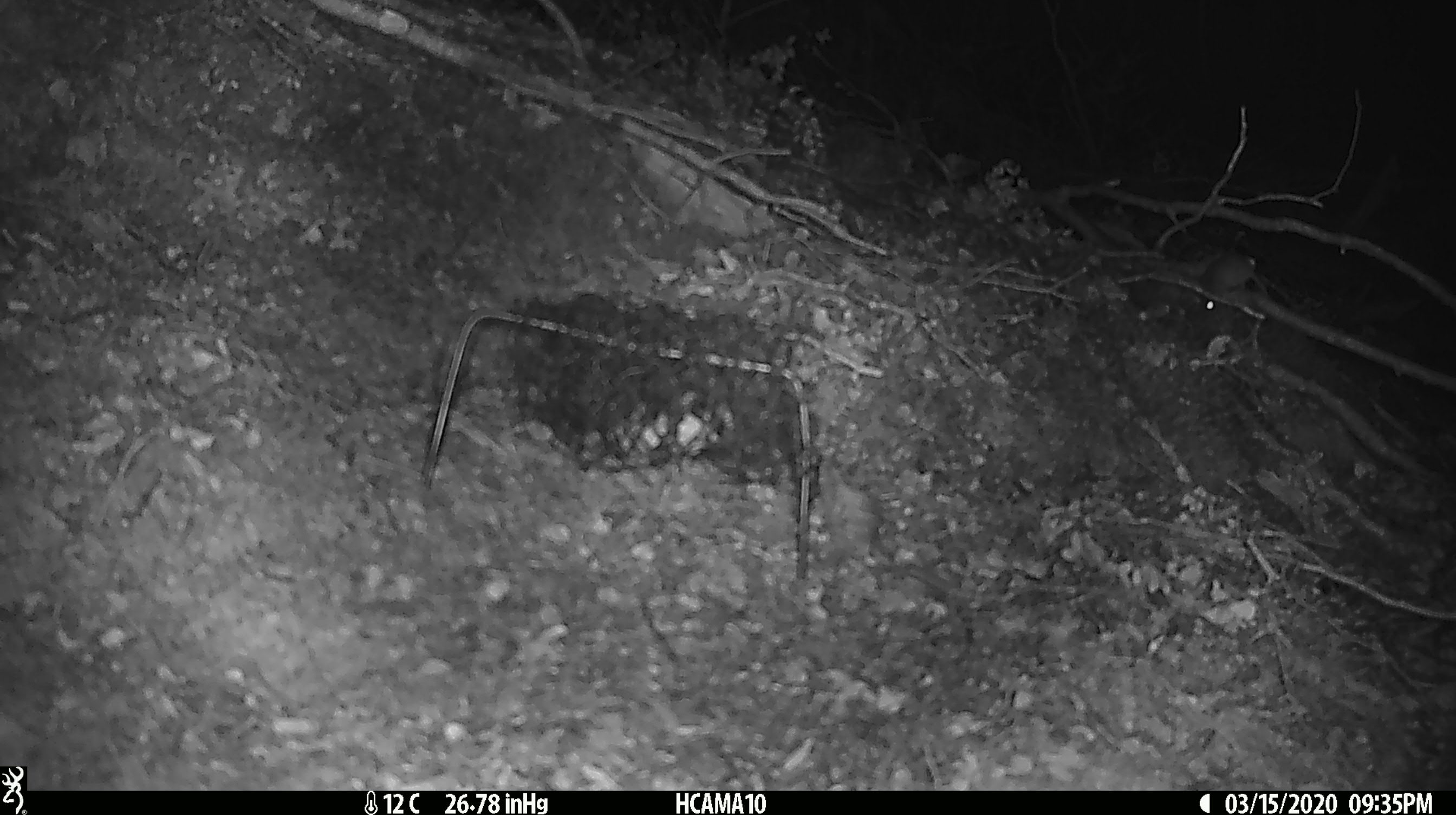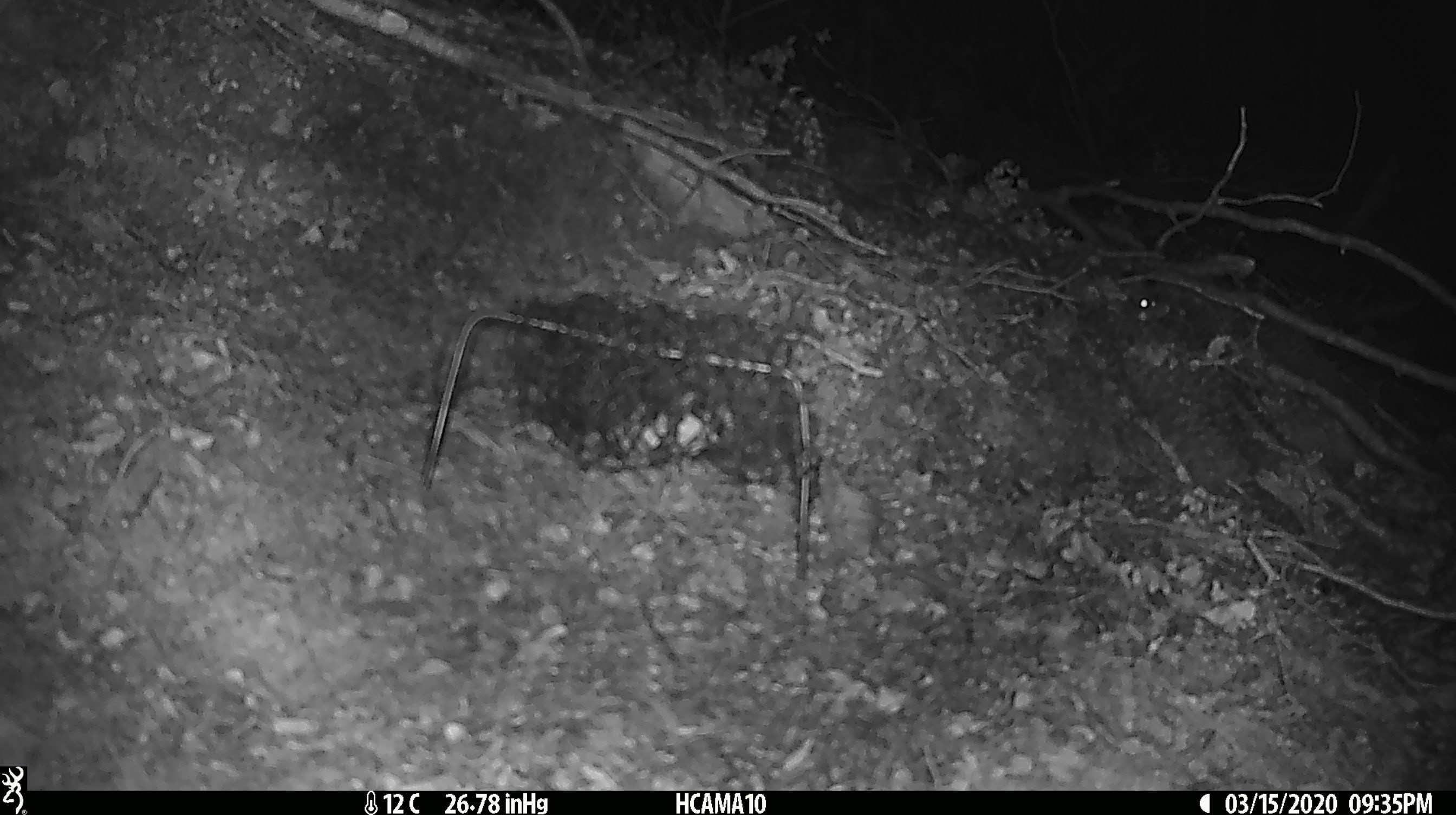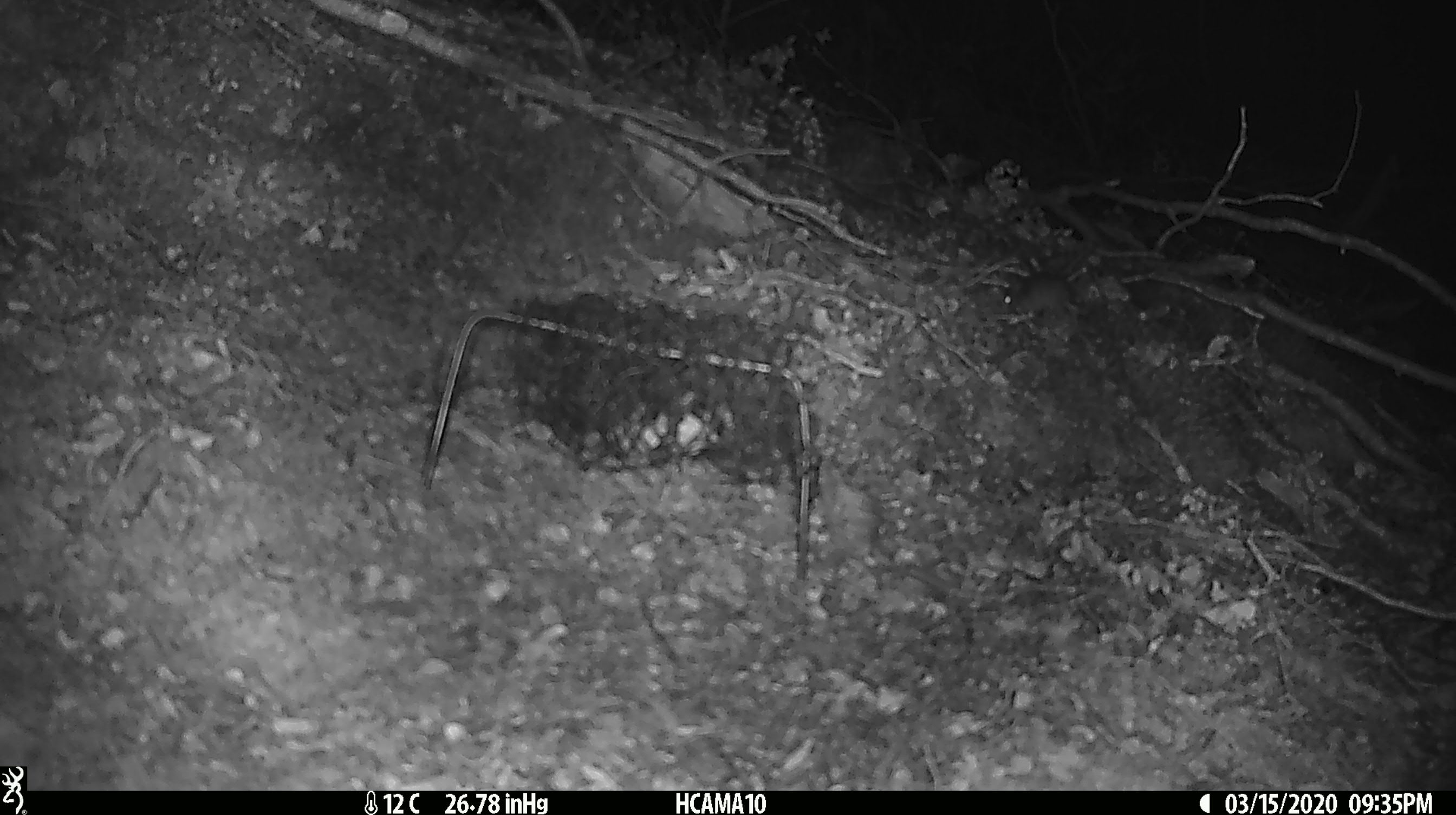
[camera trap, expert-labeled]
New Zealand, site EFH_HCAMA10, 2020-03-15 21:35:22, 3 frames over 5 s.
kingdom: Animalia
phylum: Chordata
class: Mammalia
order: Rodentia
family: Muridae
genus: Mus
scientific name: Mus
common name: mouse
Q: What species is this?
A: Mouse (Mus).